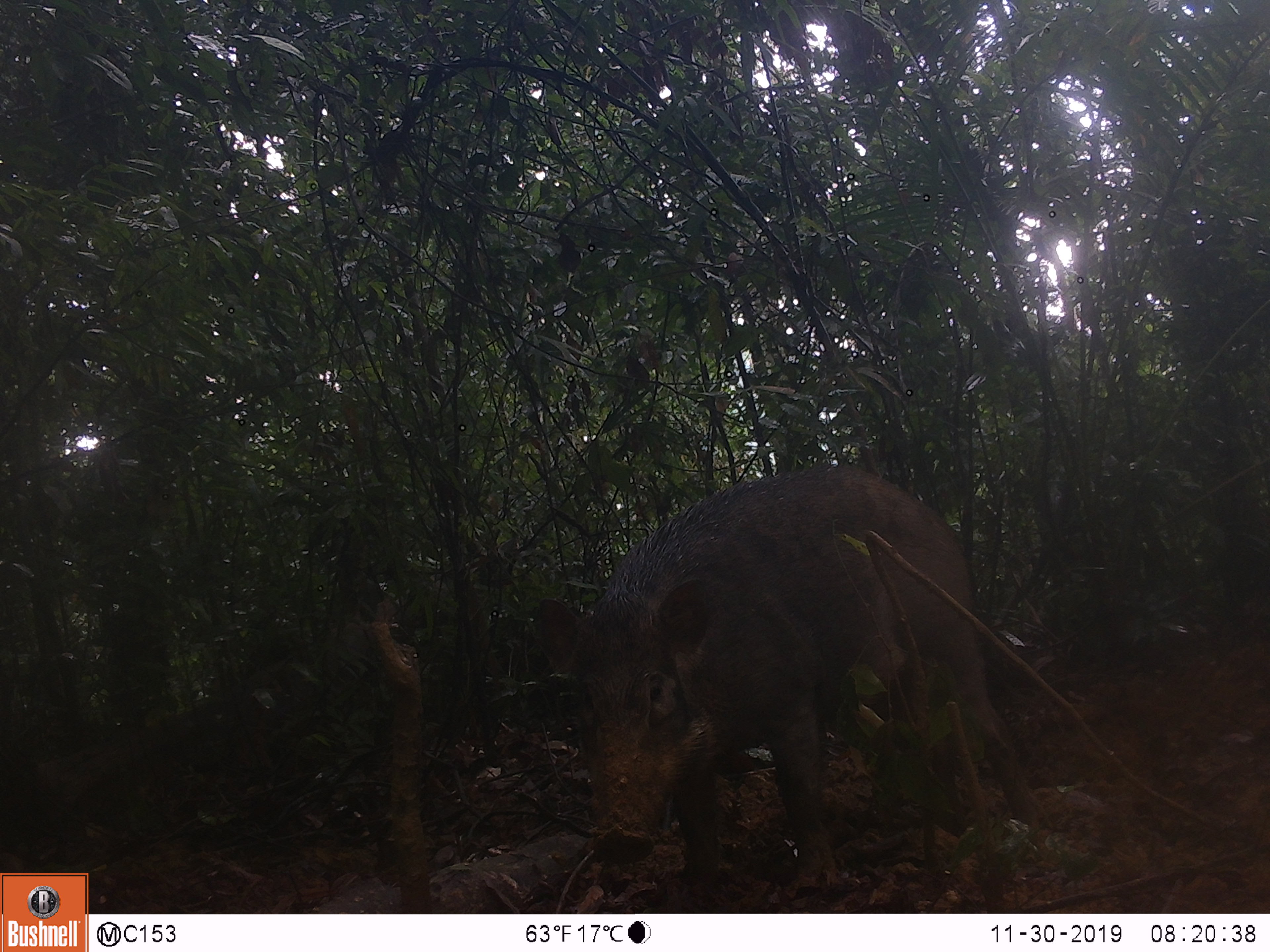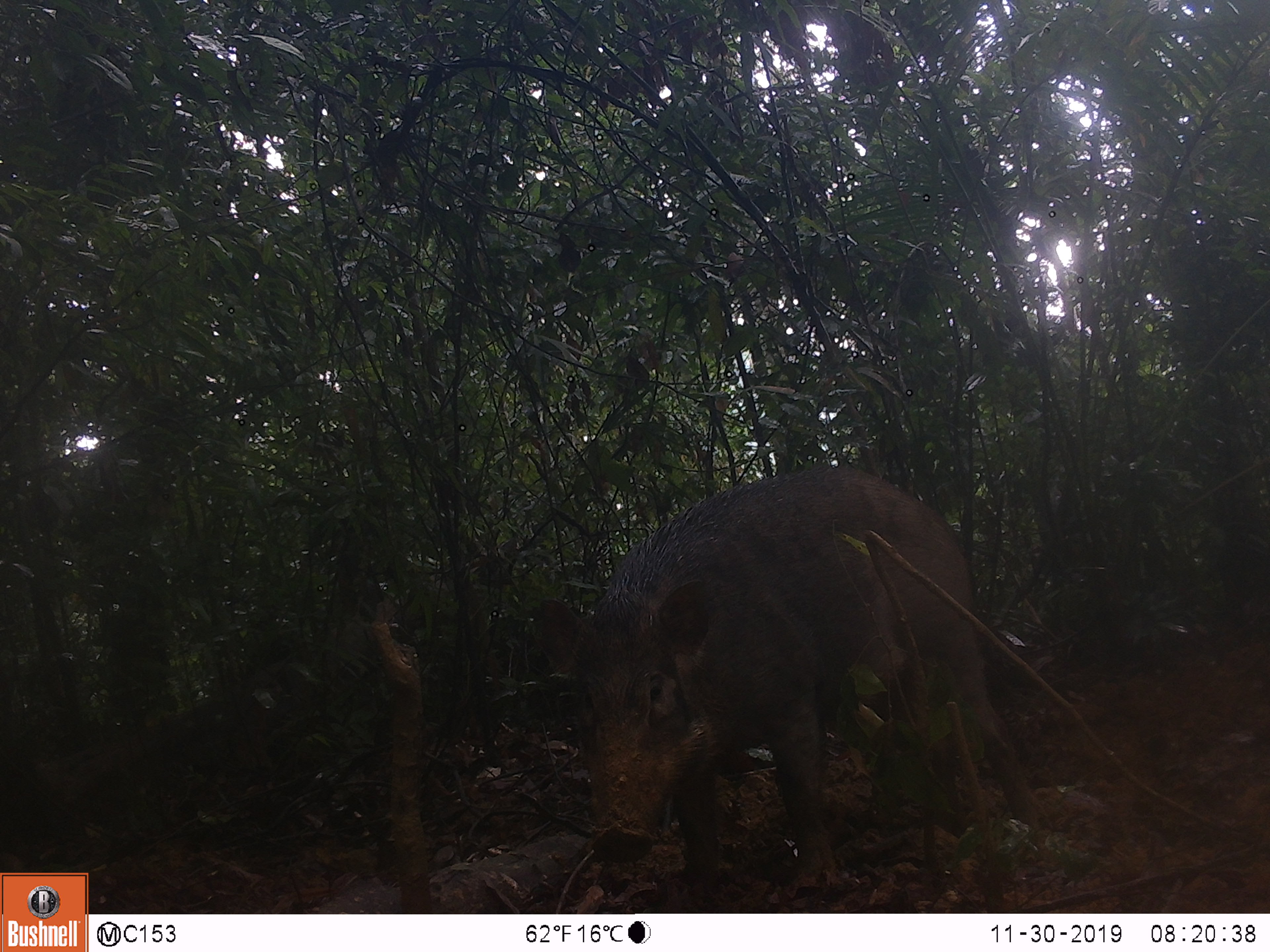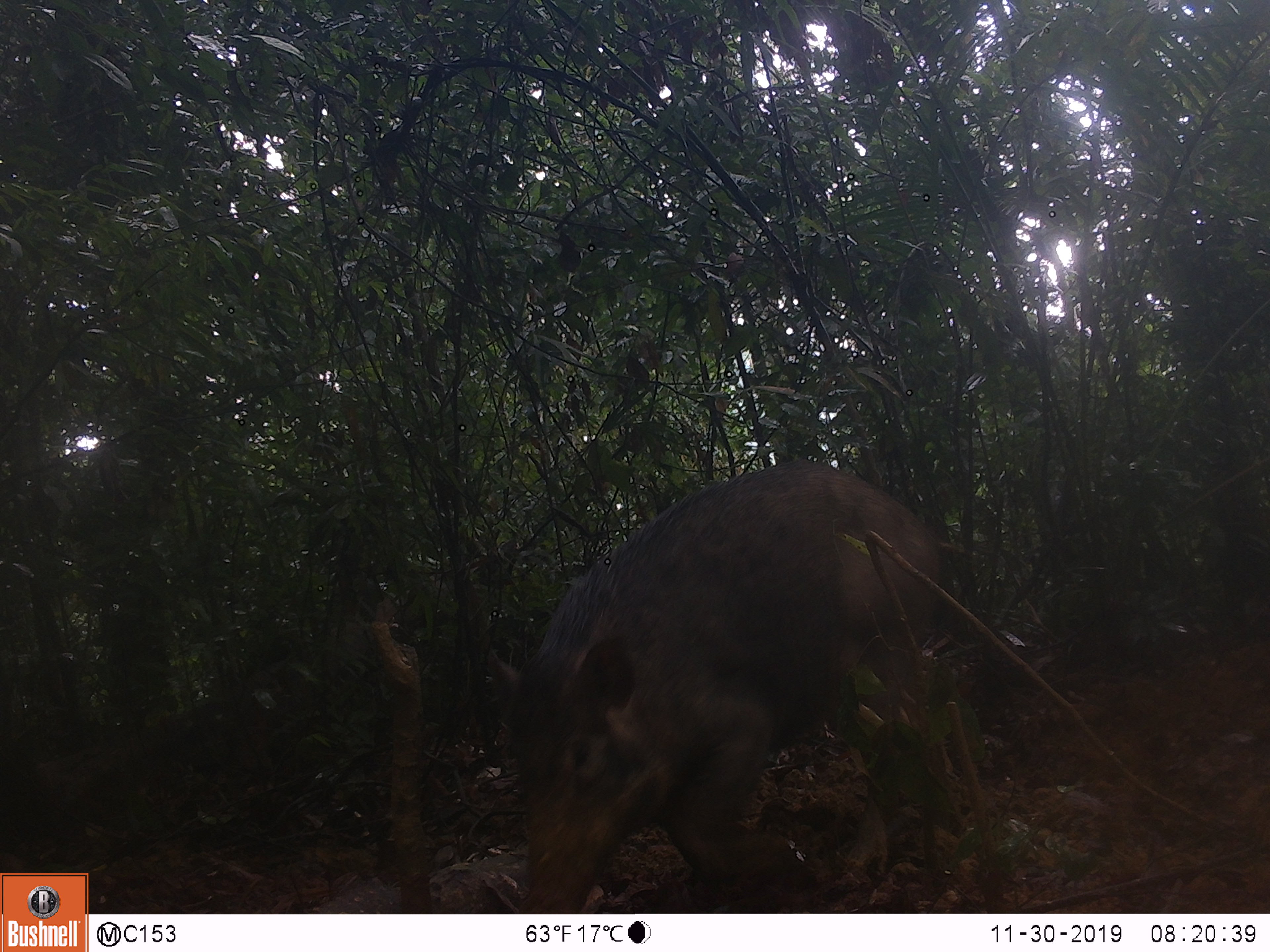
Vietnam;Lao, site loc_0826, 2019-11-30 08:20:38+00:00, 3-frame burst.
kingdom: Animalia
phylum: Chordata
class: Mammalia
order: Artiodactyla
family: Suidae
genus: Sus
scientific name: Sus scrofa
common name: eurasian wild pig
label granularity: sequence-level